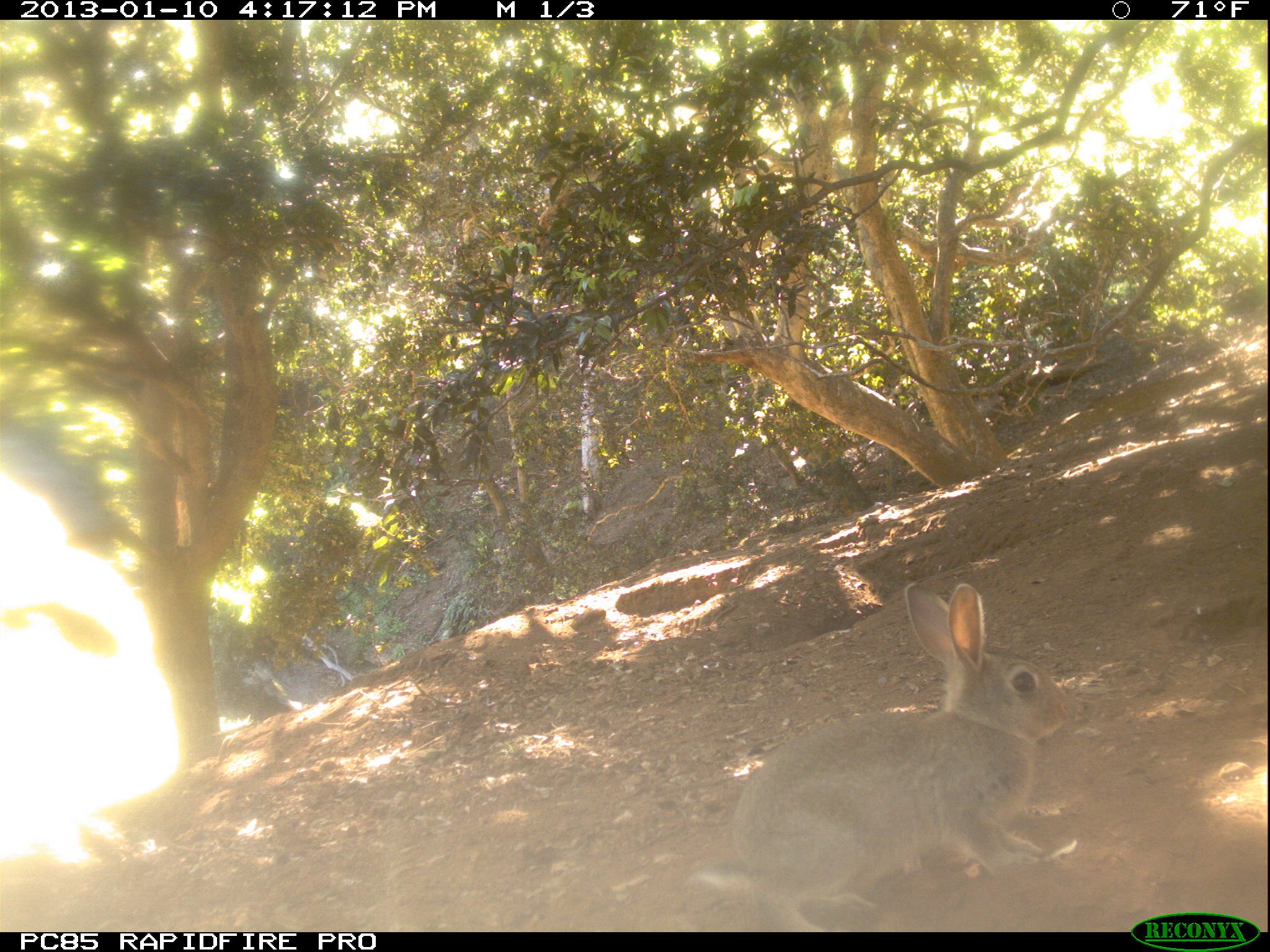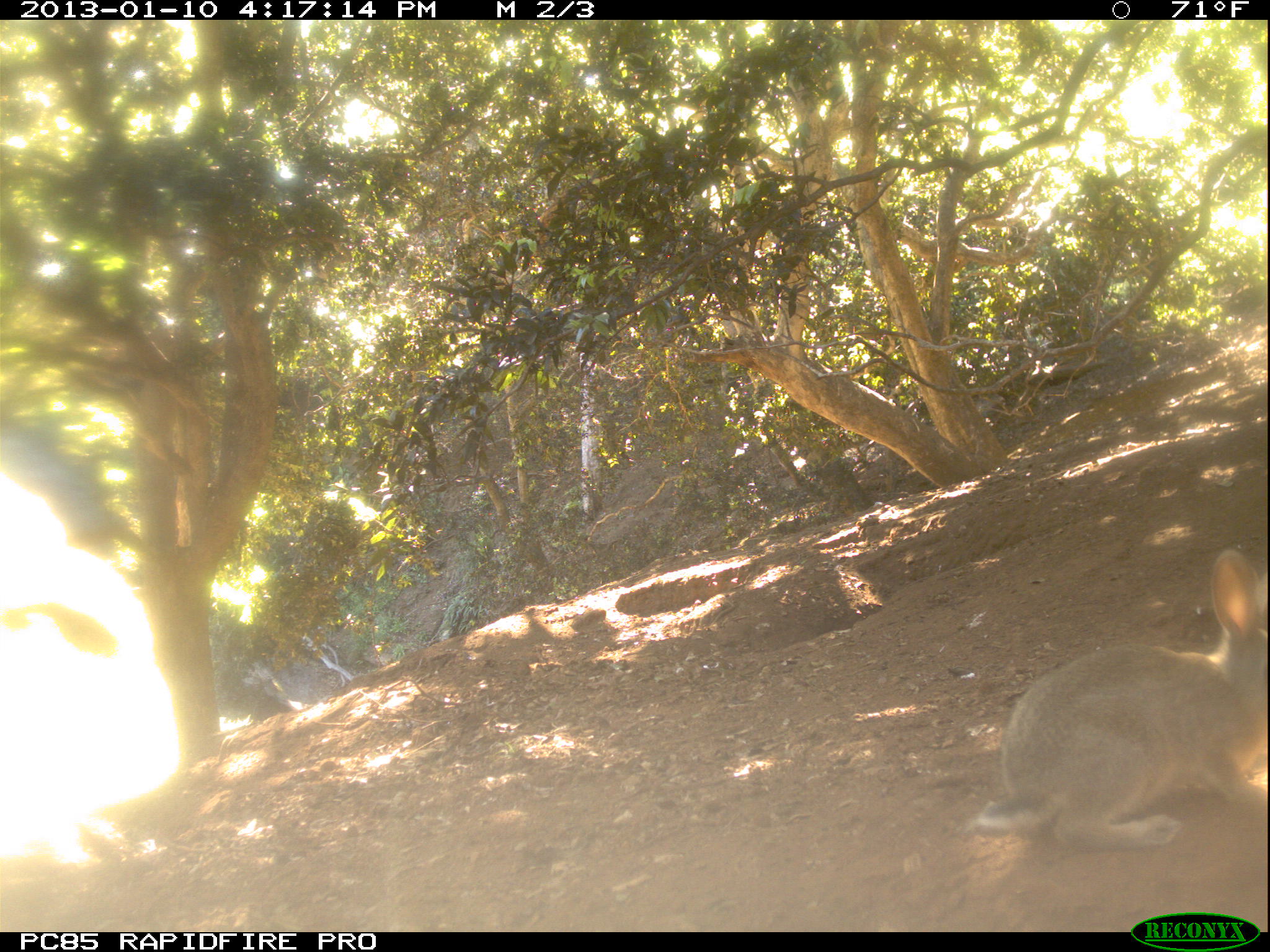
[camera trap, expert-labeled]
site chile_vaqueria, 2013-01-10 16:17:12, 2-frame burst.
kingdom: Animalia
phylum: Chordata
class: Mammalia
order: Lagomorpha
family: Leporidae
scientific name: Leporidae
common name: rabbits and hares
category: rabbit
Rabbit (rabbits and hares) (Leporidae).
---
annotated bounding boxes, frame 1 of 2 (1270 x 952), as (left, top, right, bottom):
rabbit: (689, 580, 1078, 933)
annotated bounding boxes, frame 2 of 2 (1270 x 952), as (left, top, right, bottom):
rabbit: (969, 553, 1267, 873)